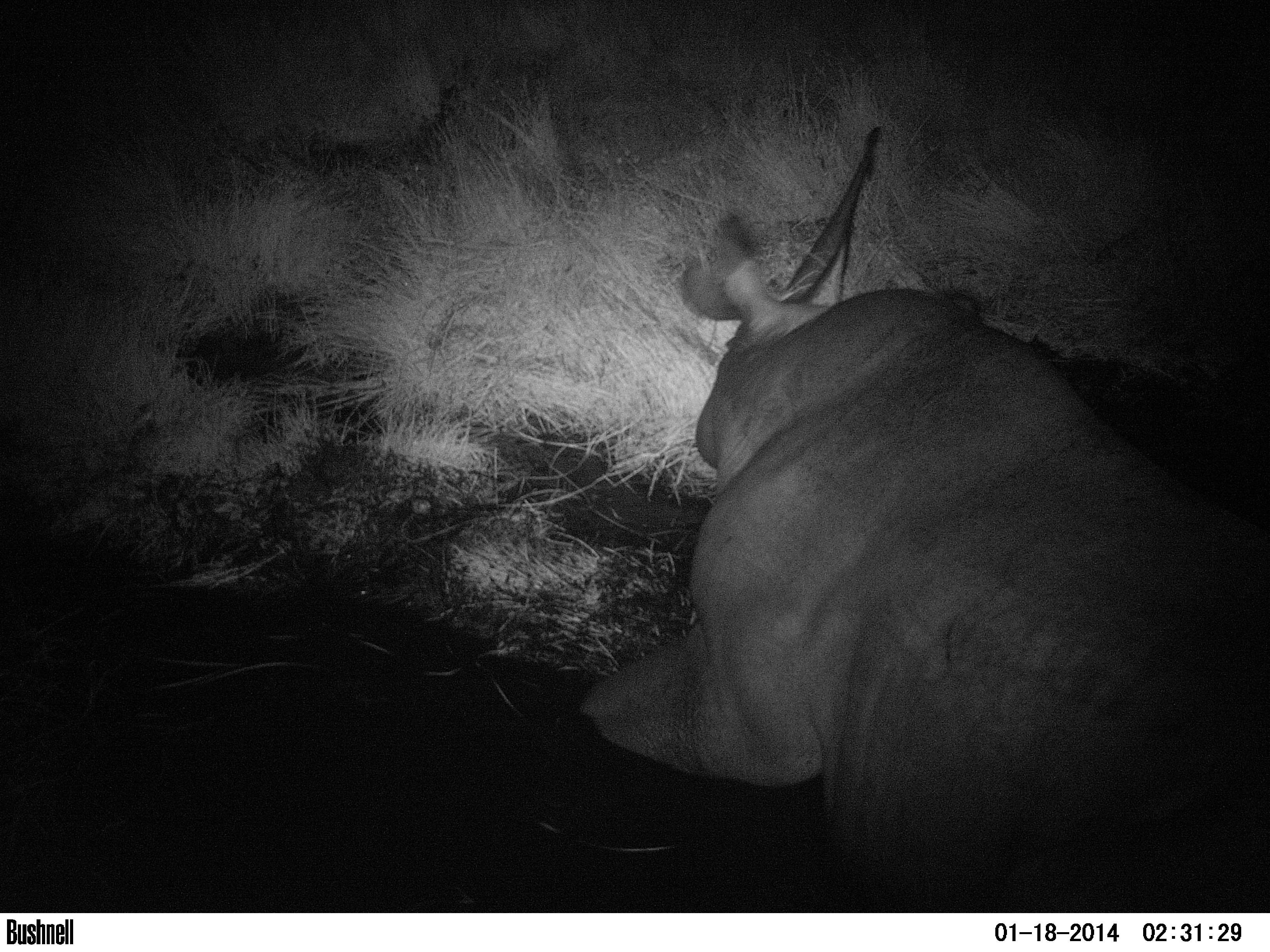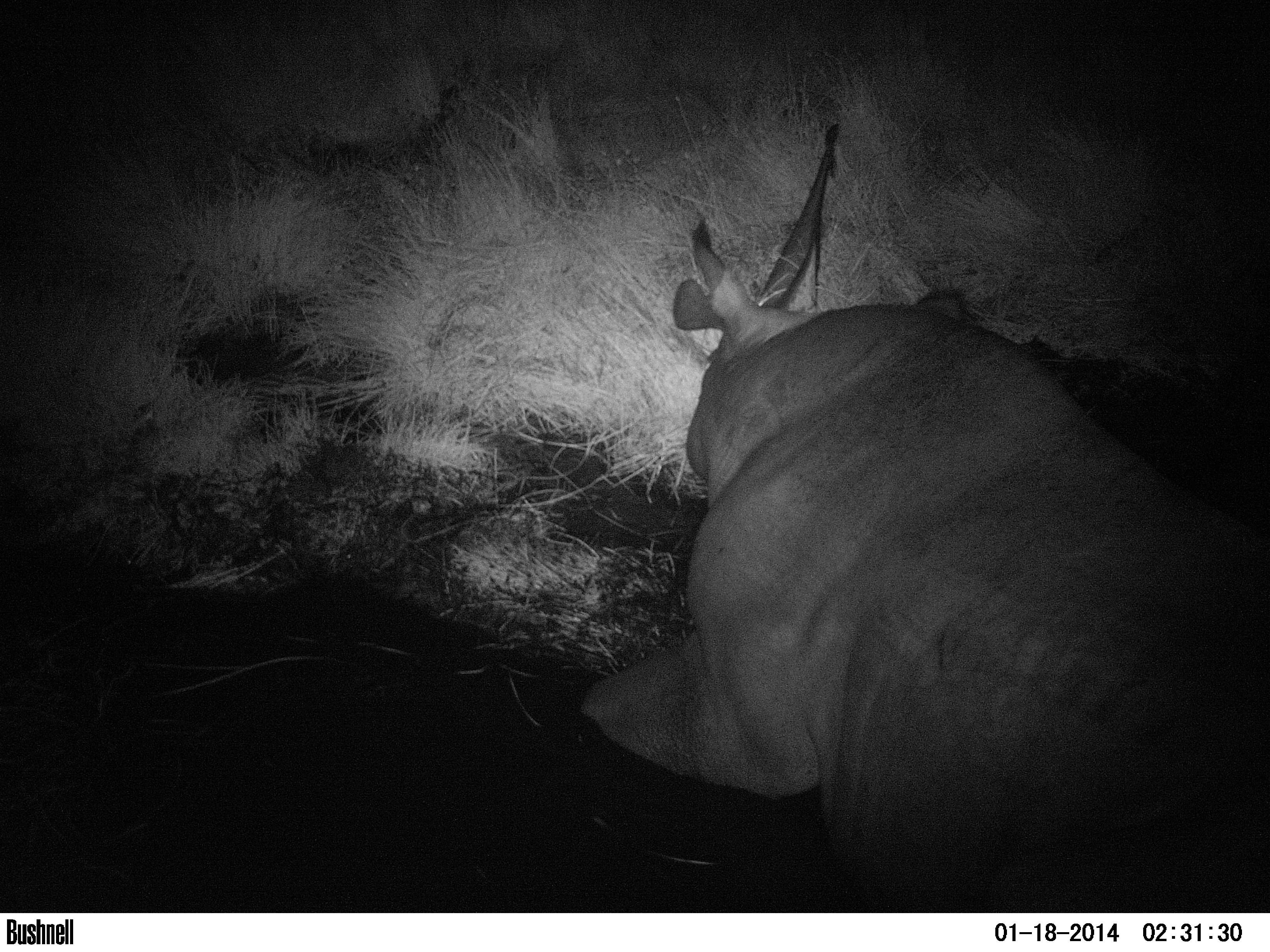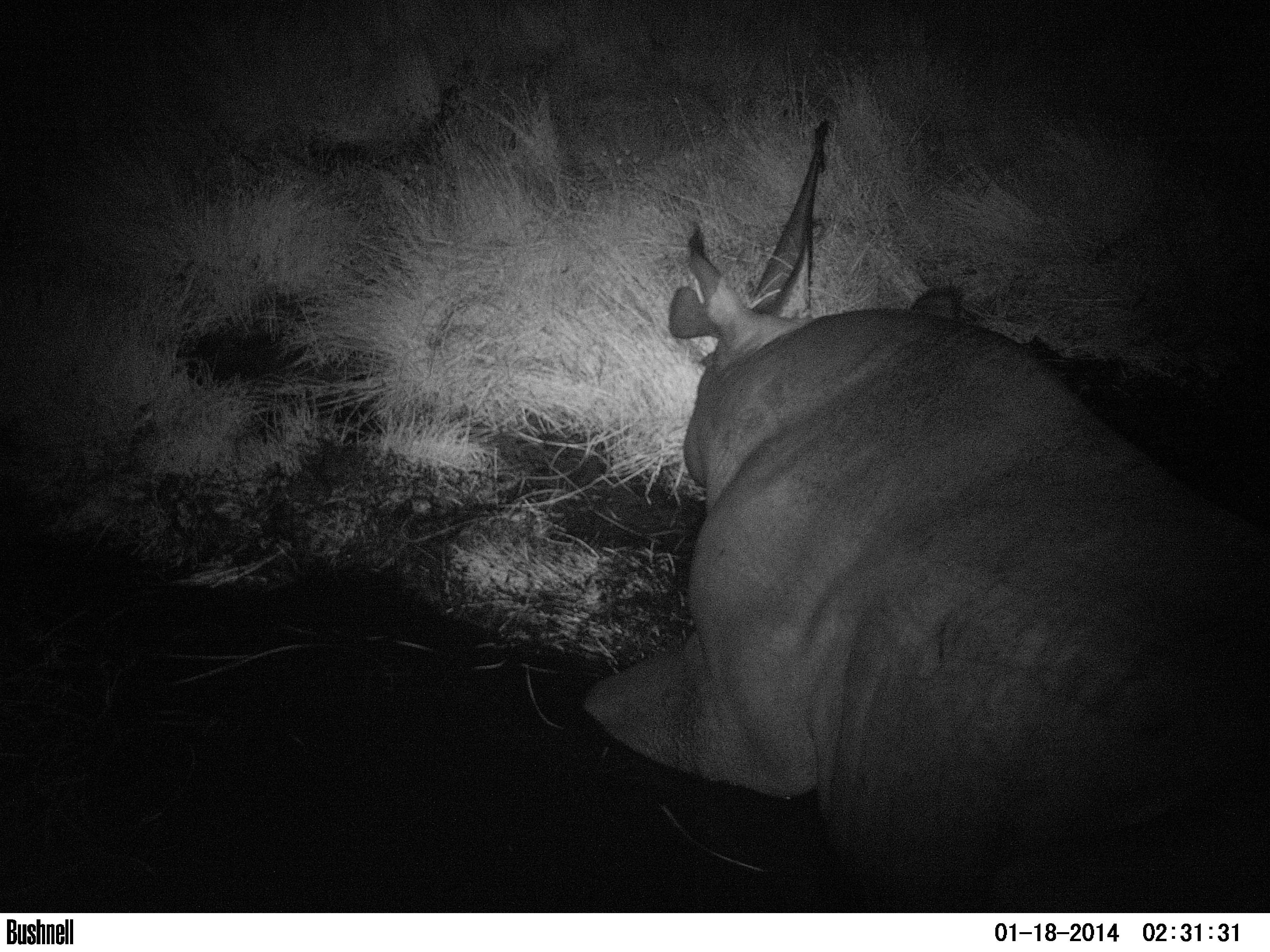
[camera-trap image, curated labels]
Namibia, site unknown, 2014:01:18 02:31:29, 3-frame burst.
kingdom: Animalia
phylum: Chordata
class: Mammalia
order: Perissodactyla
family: Rhinocerotidae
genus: Diceros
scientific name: Diceros bicornis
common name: black rhinoceros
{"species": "Diceros bicornis (black rhinoceros)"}